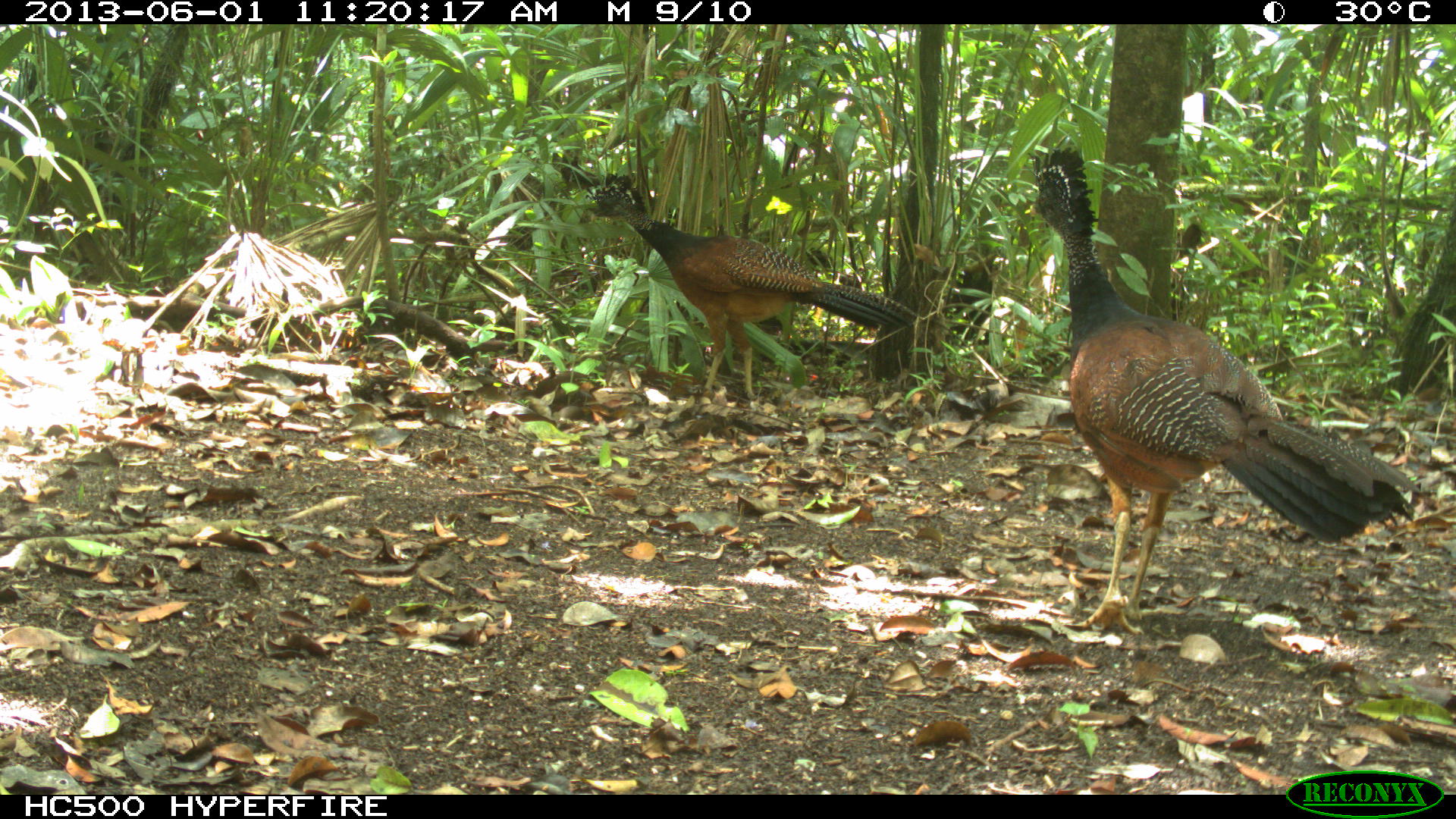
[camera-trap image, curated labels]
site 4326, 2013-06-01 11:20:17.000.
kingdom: Animalia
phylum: Chordata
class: Aves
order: Galliformes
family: Cracidae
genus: Crax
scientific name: Crax rubra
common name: great curassow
Crax rubra (great curassow), count 3.